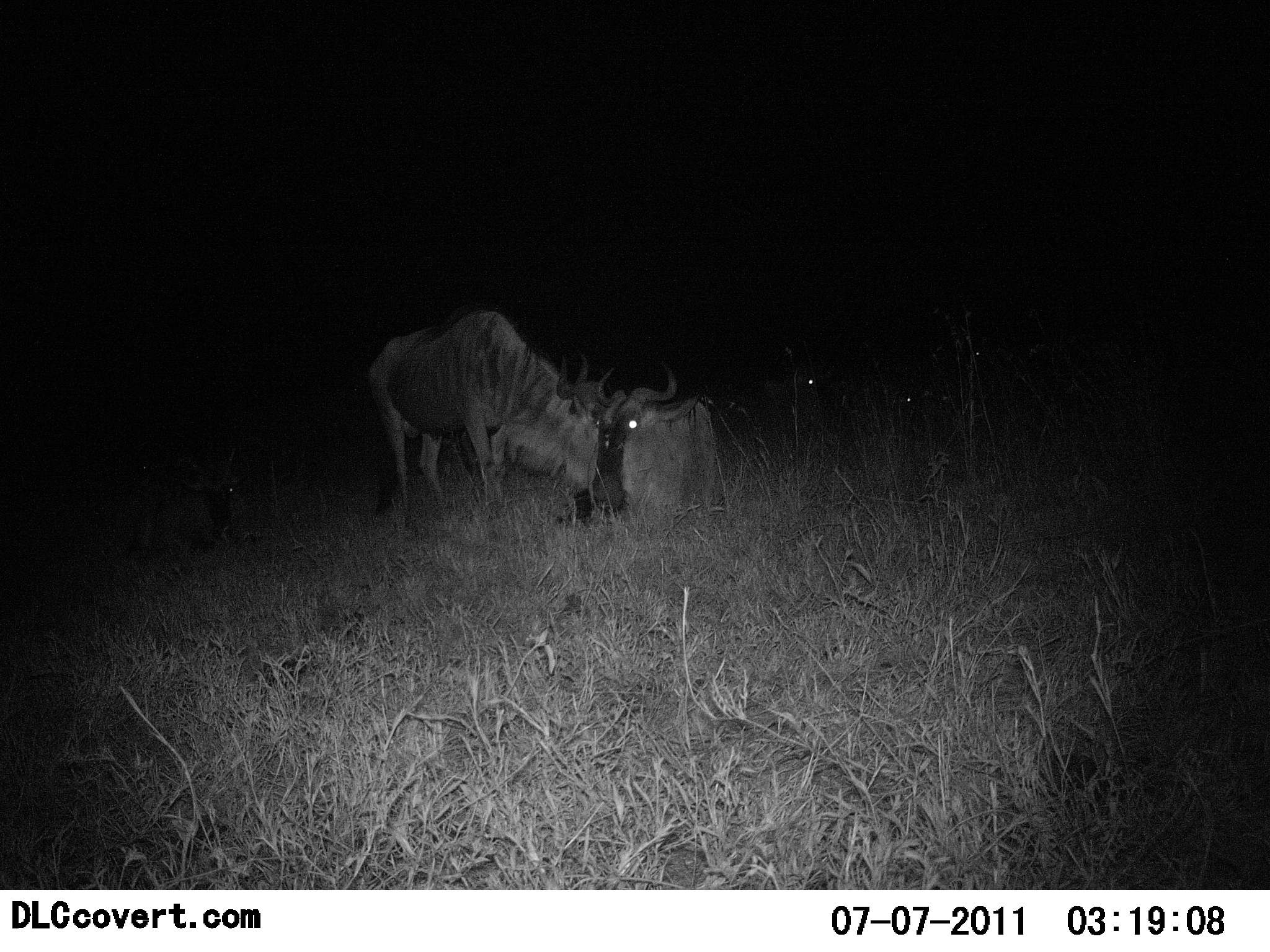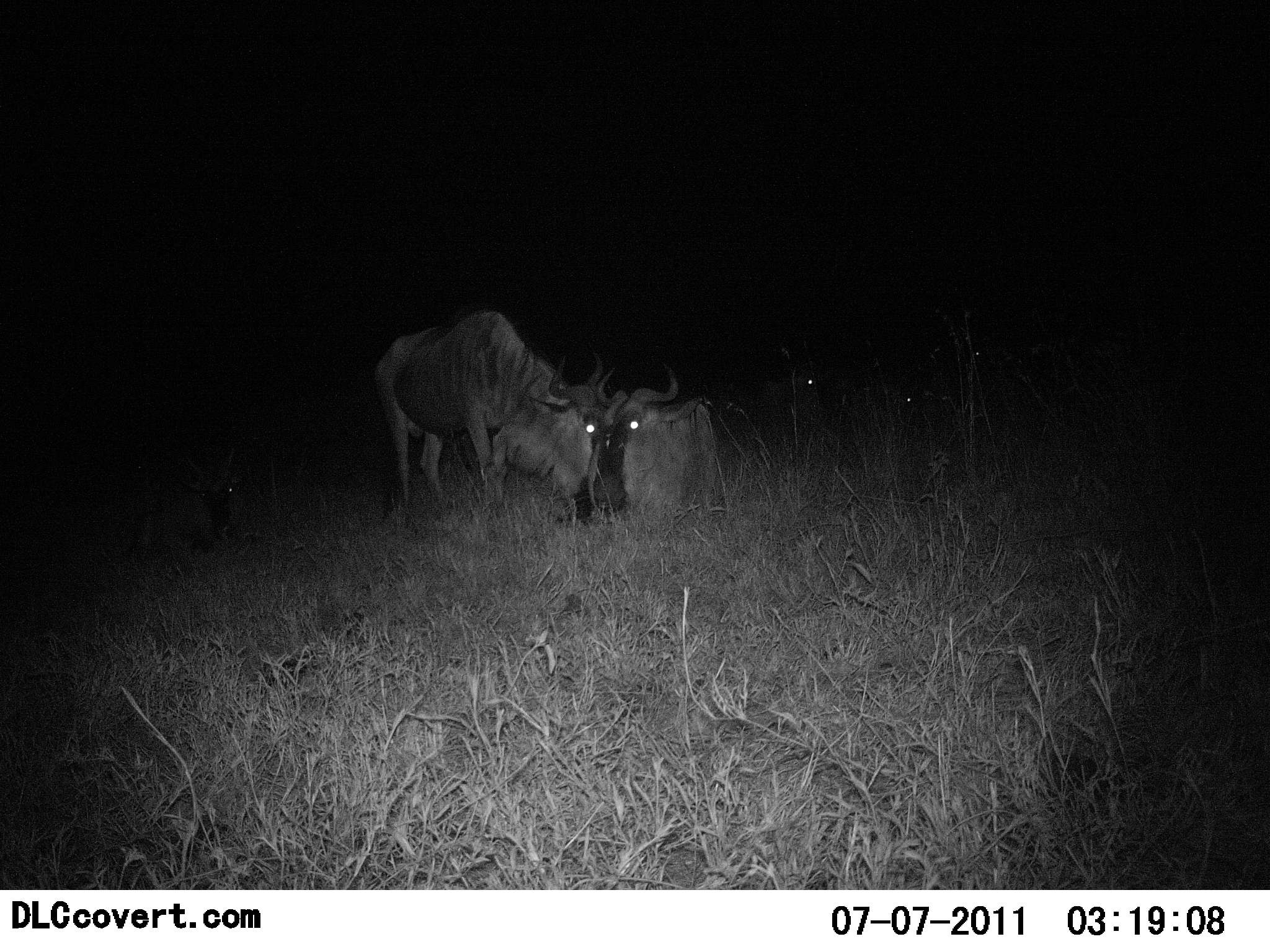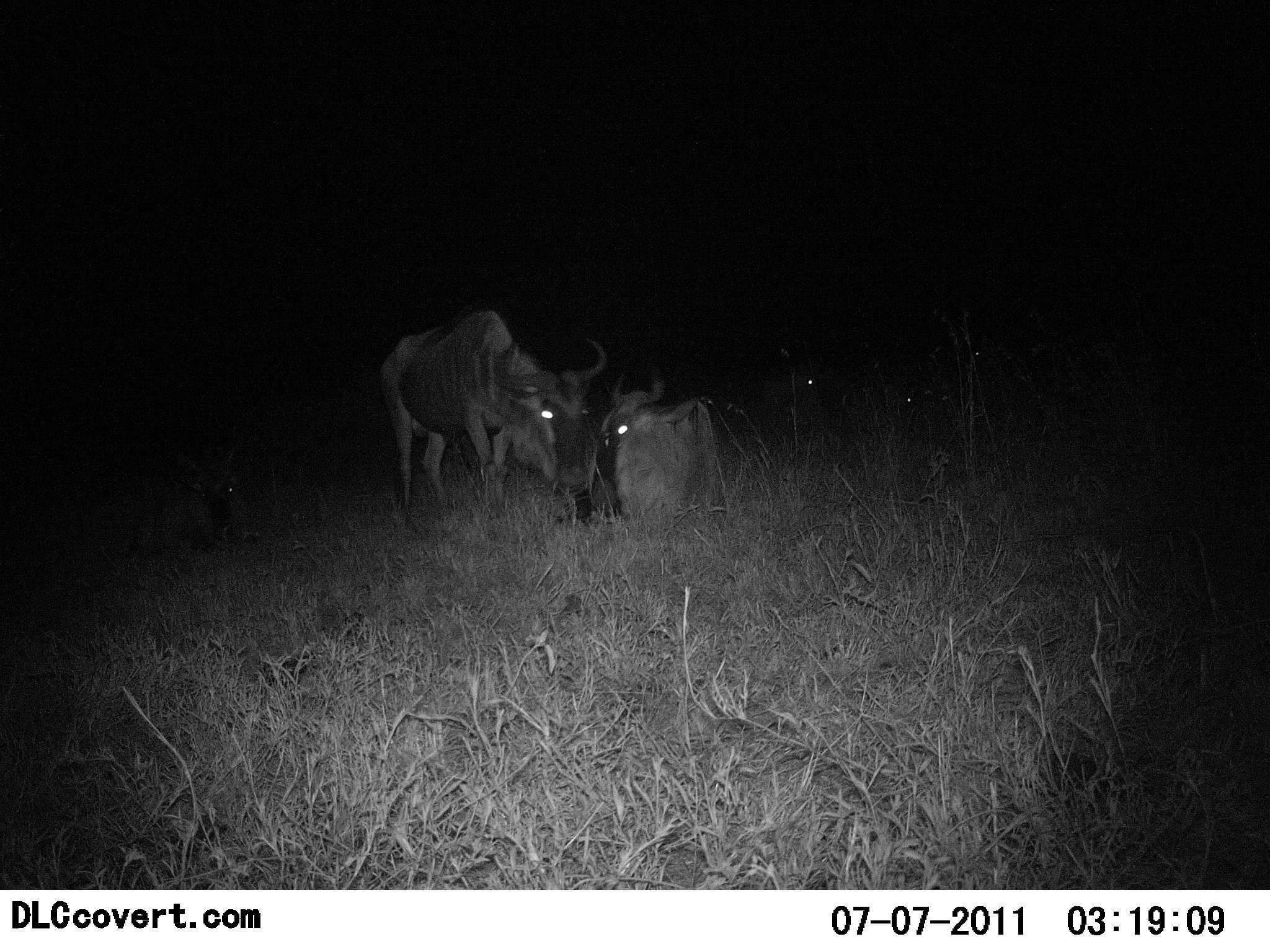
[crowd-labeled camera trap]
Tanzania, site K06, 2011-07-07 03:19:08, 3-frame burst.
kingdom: Animalia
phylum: Chordata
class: Mammalia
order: Artiodactyla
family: Bovidae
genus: Connochaetes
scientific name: Connochaetes taurinus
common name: blue wildebeest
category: wildebeest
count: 4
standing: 58%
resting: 75%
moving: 8%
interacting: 42%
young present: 8%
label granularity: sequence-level